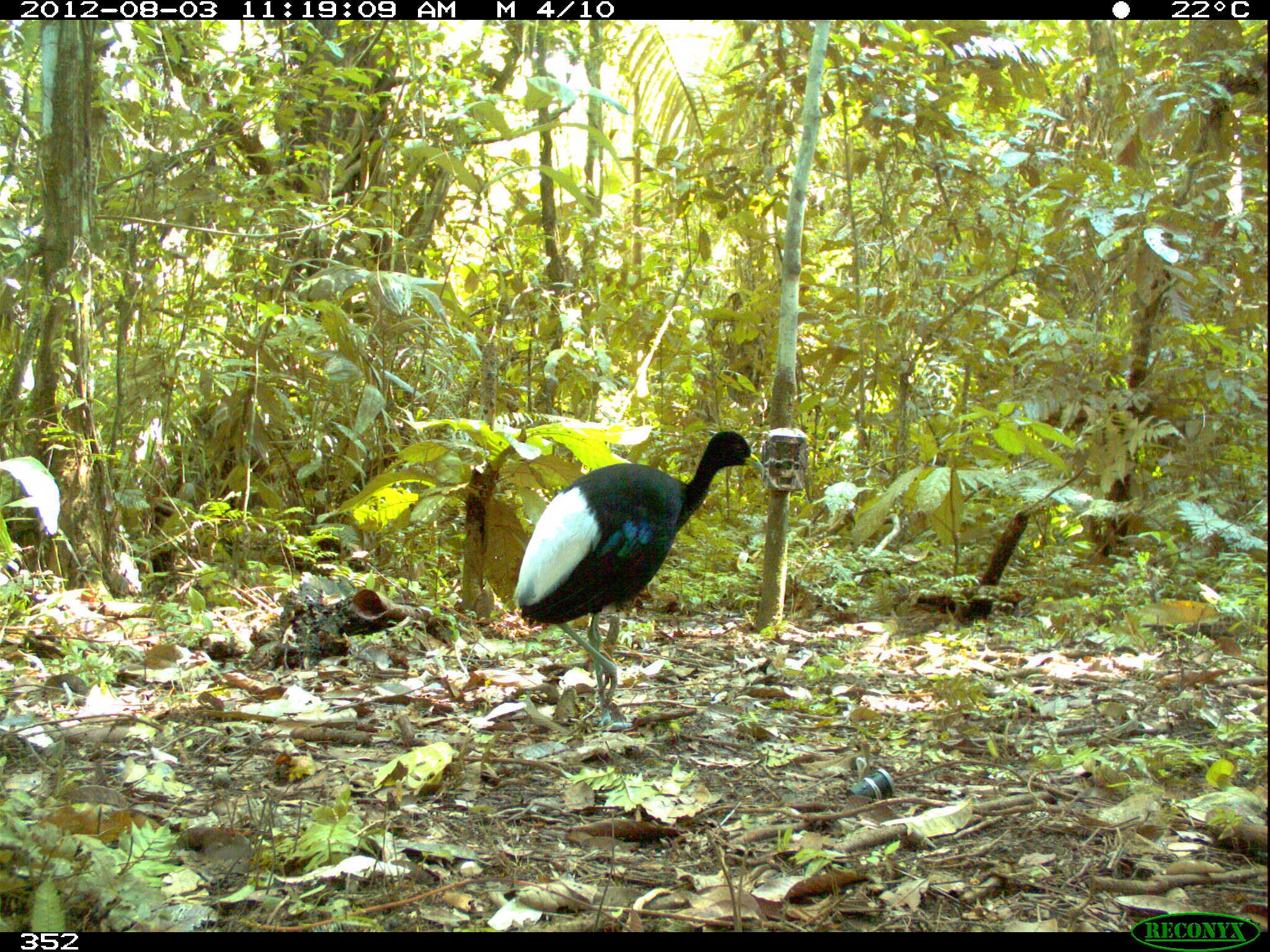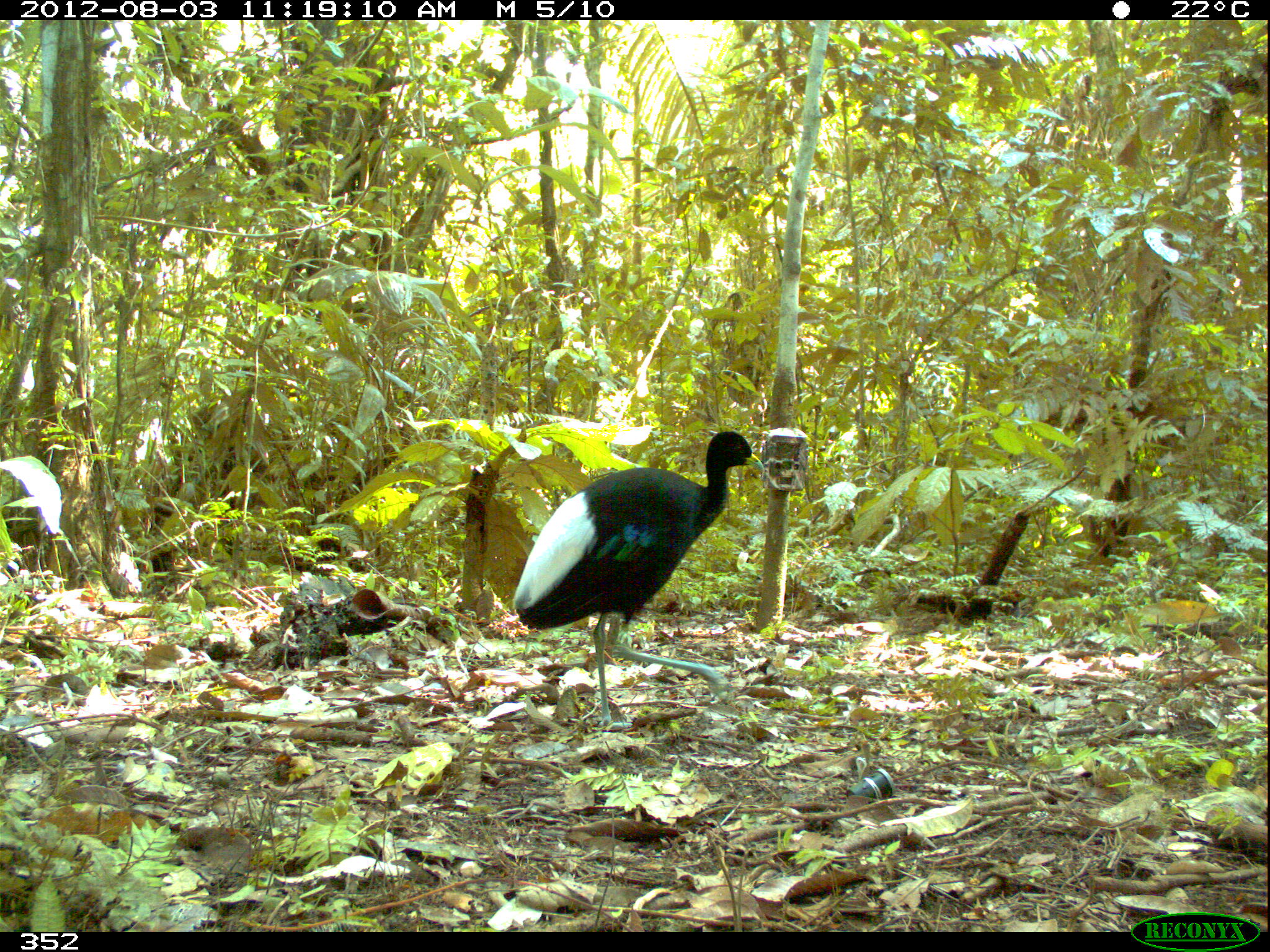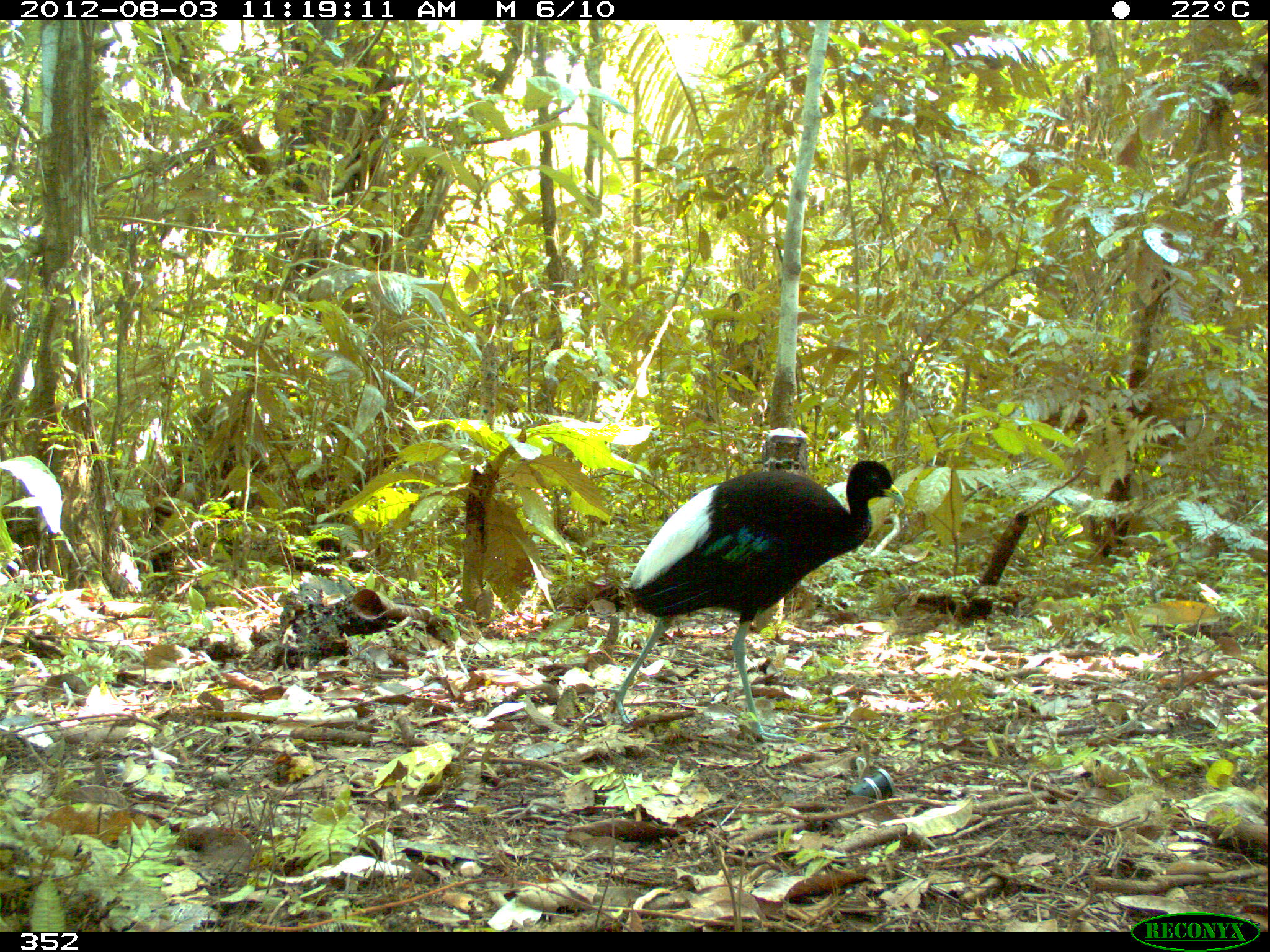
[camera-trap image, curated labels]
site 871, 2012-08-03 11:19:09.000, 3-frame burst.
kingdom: Animalia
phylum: Chordata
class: Aves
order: Gruiformes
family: Psophiidae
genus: Psophia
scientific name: Psophia leucoptera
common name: pale-winged trumpeter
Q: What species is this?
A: Psophia leucoptera (pale-winged trumpeter).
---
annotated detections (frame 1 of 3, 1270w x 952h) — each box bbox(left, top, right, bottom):
psophia leucoptera: bbox(511, 429, 765, 728)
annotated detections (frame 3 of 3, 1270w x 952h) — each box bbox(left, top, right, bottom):
psophia leucoptera: bbox(607, 457, 906, 745)